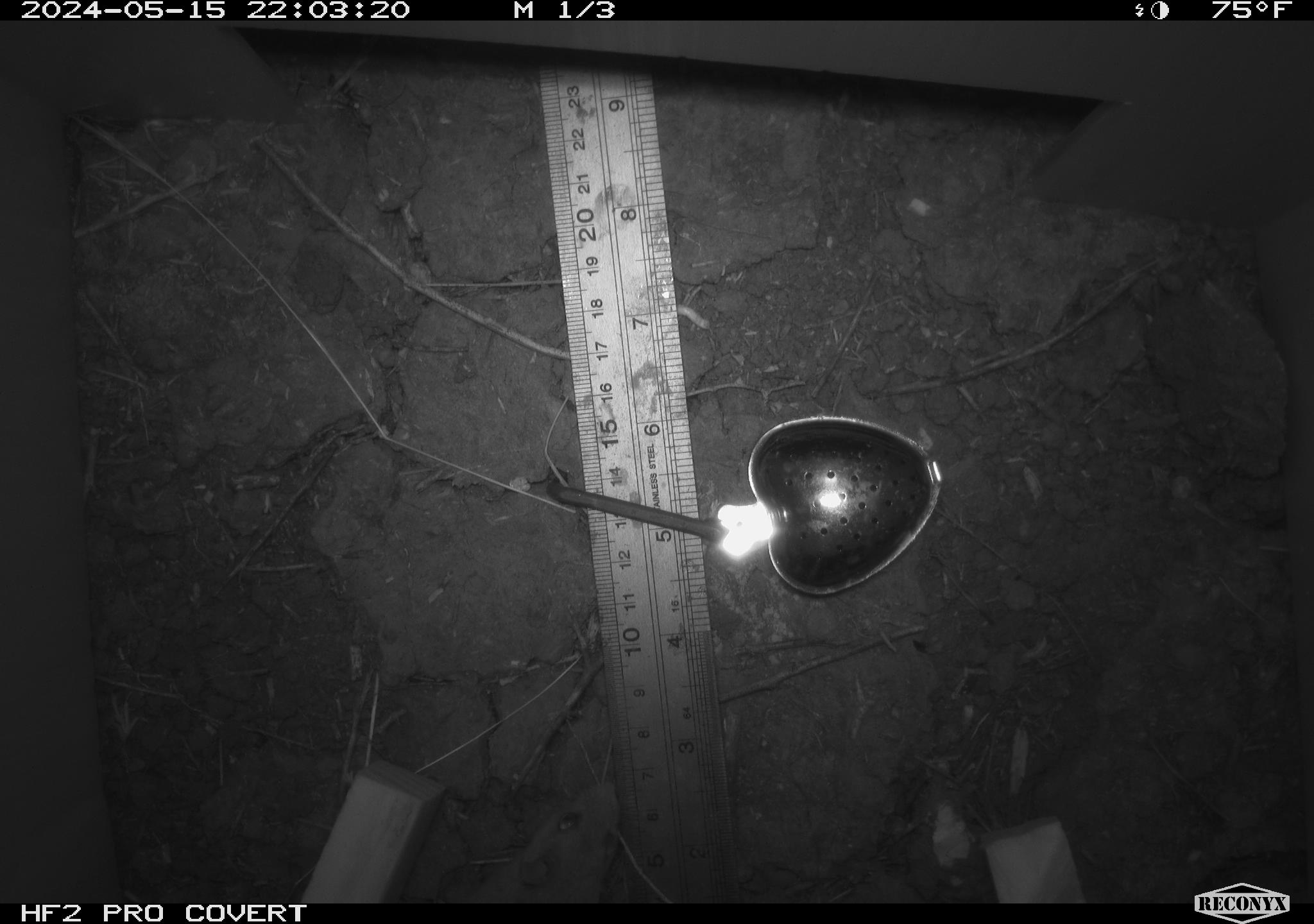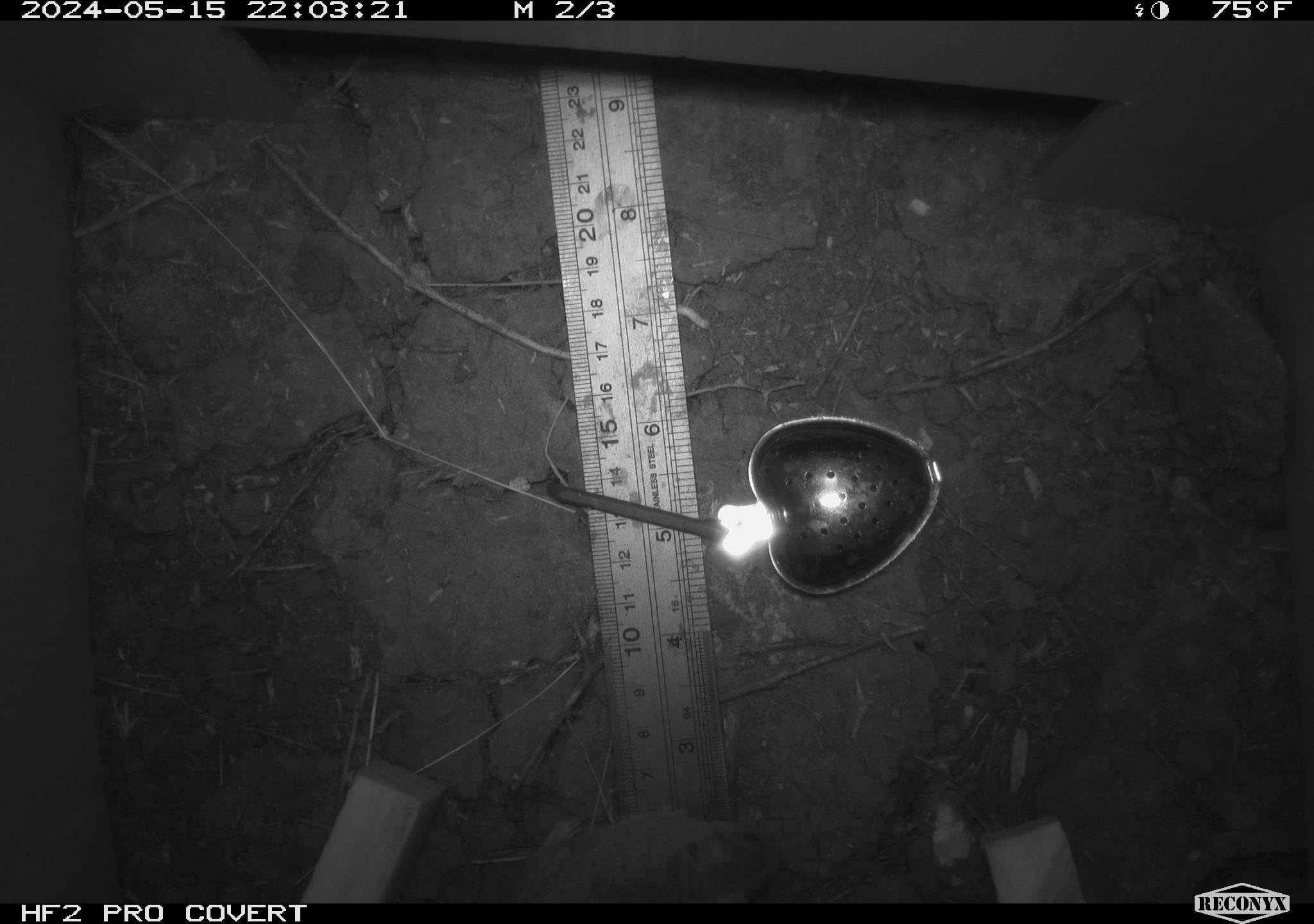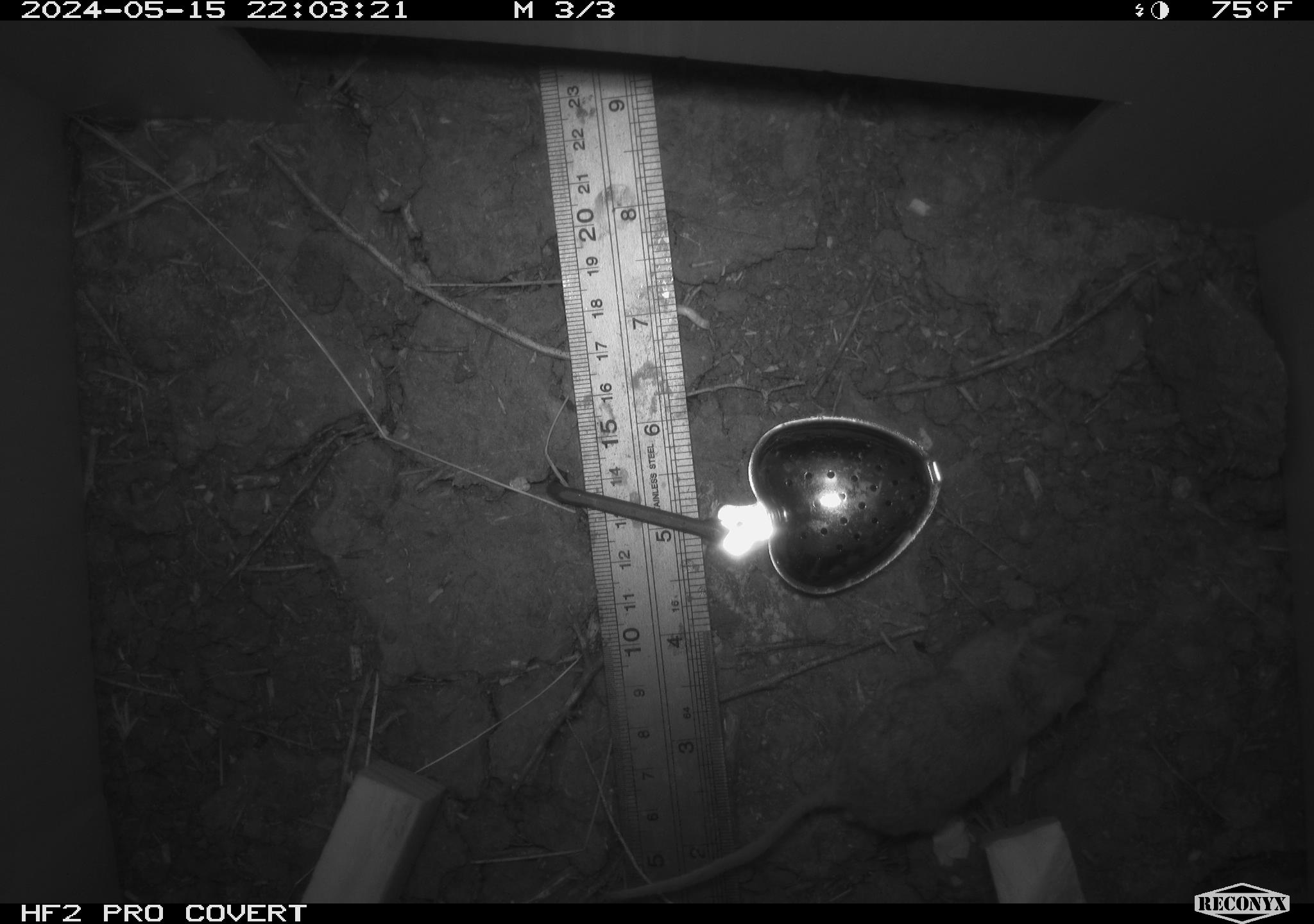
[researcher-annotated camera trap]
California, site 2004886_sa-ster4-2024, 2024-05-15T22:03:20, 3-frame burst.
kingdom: Animalia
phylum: Chordata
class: Mammalia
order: Rodentia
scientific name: Rodentia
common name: mouse species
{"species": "mouse species (Rodentia)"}